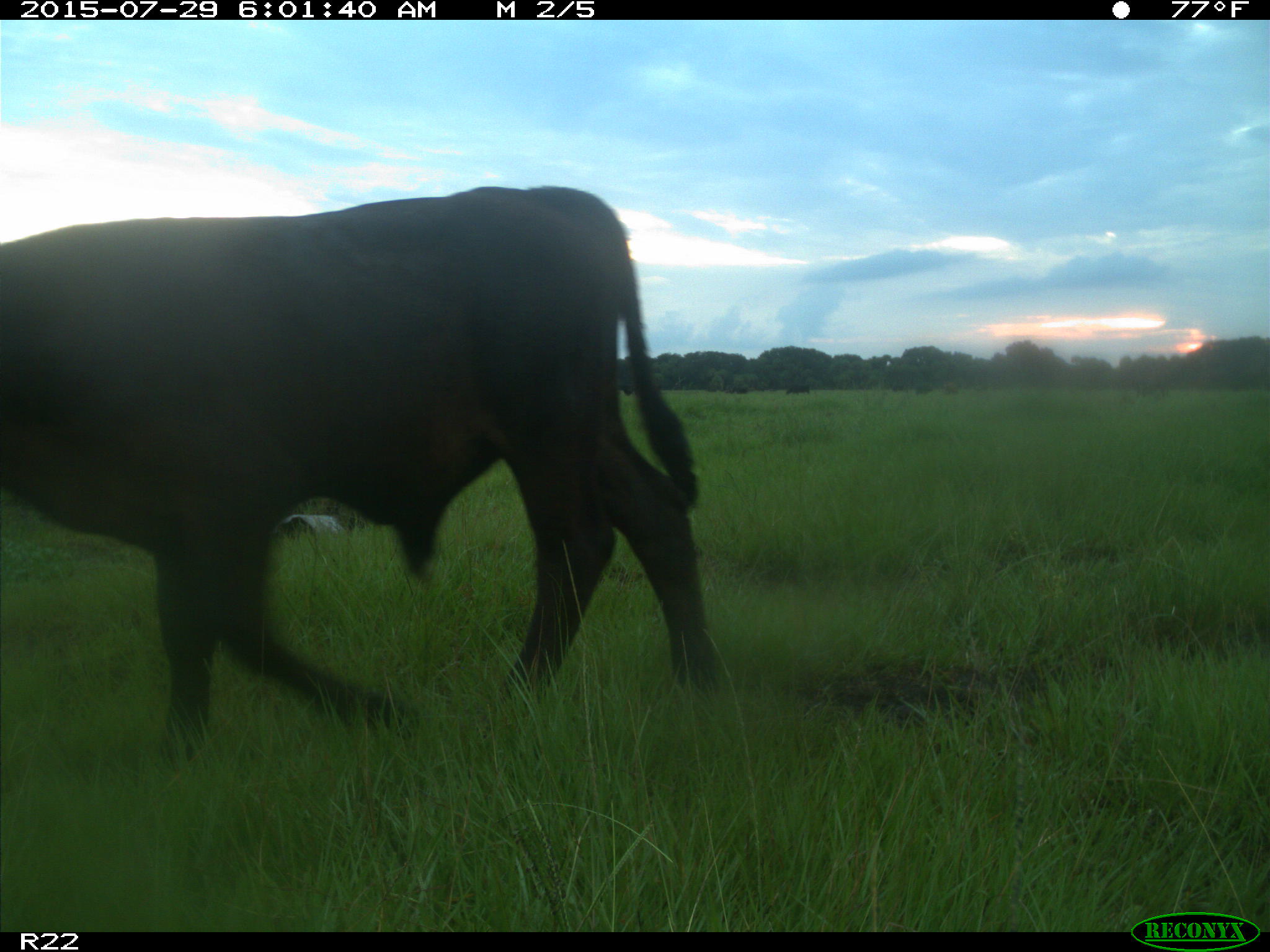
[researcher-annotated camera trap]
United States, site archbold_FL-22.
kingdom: Animalia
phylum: Chordata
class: Mammalia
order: Artiodactyla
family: Bovidae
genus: Bos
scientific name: Bos taurus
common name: domestic cow